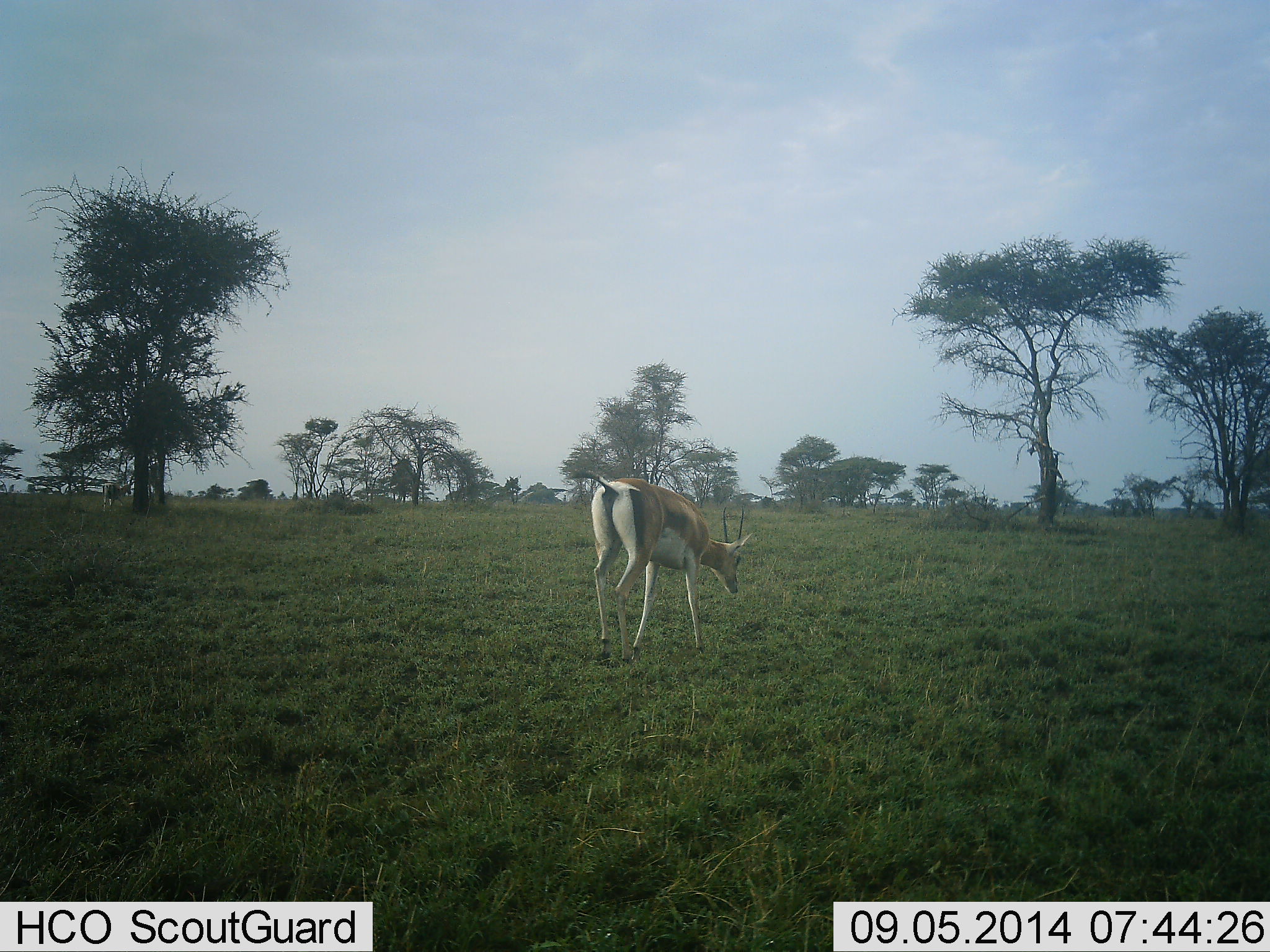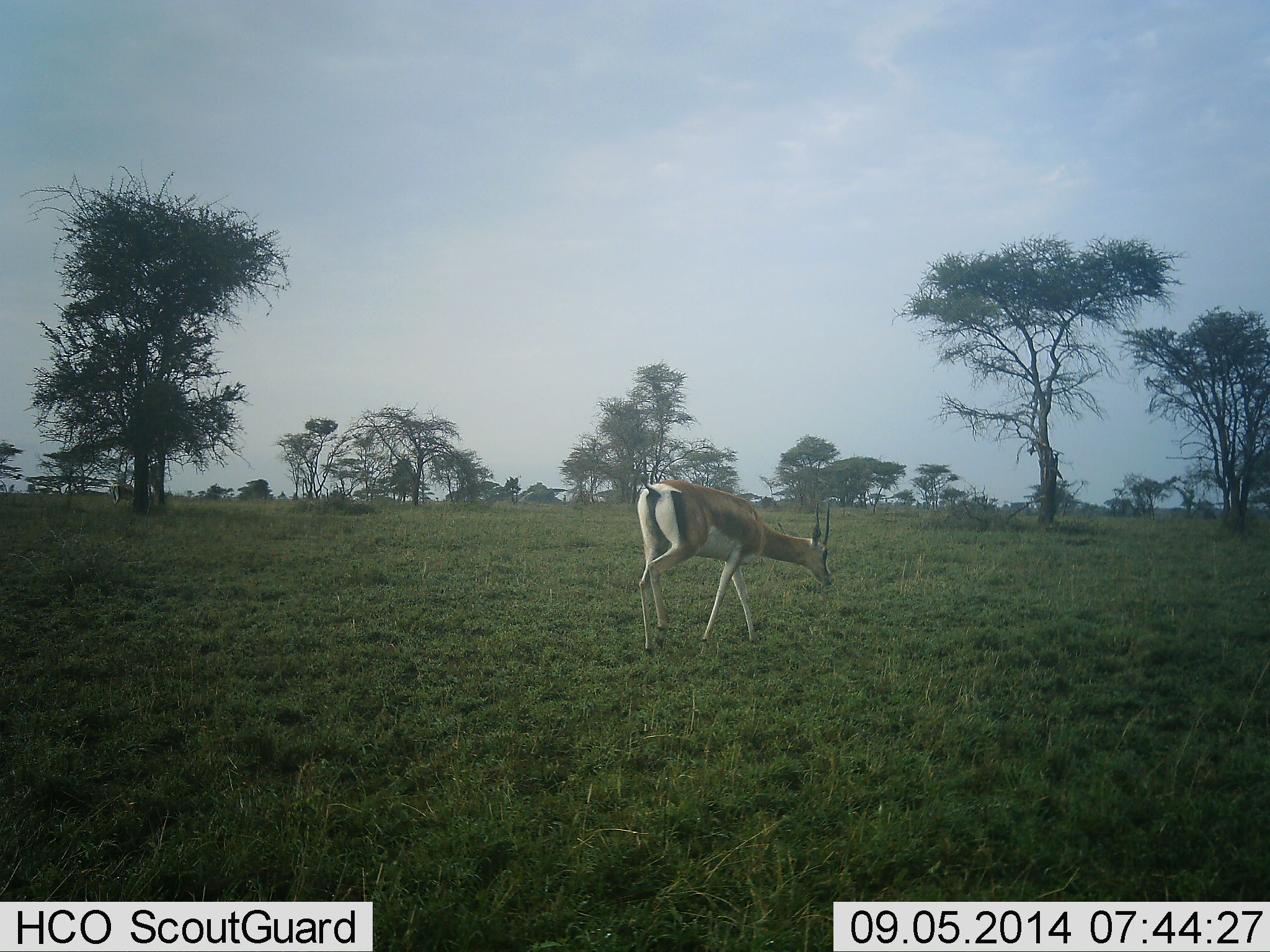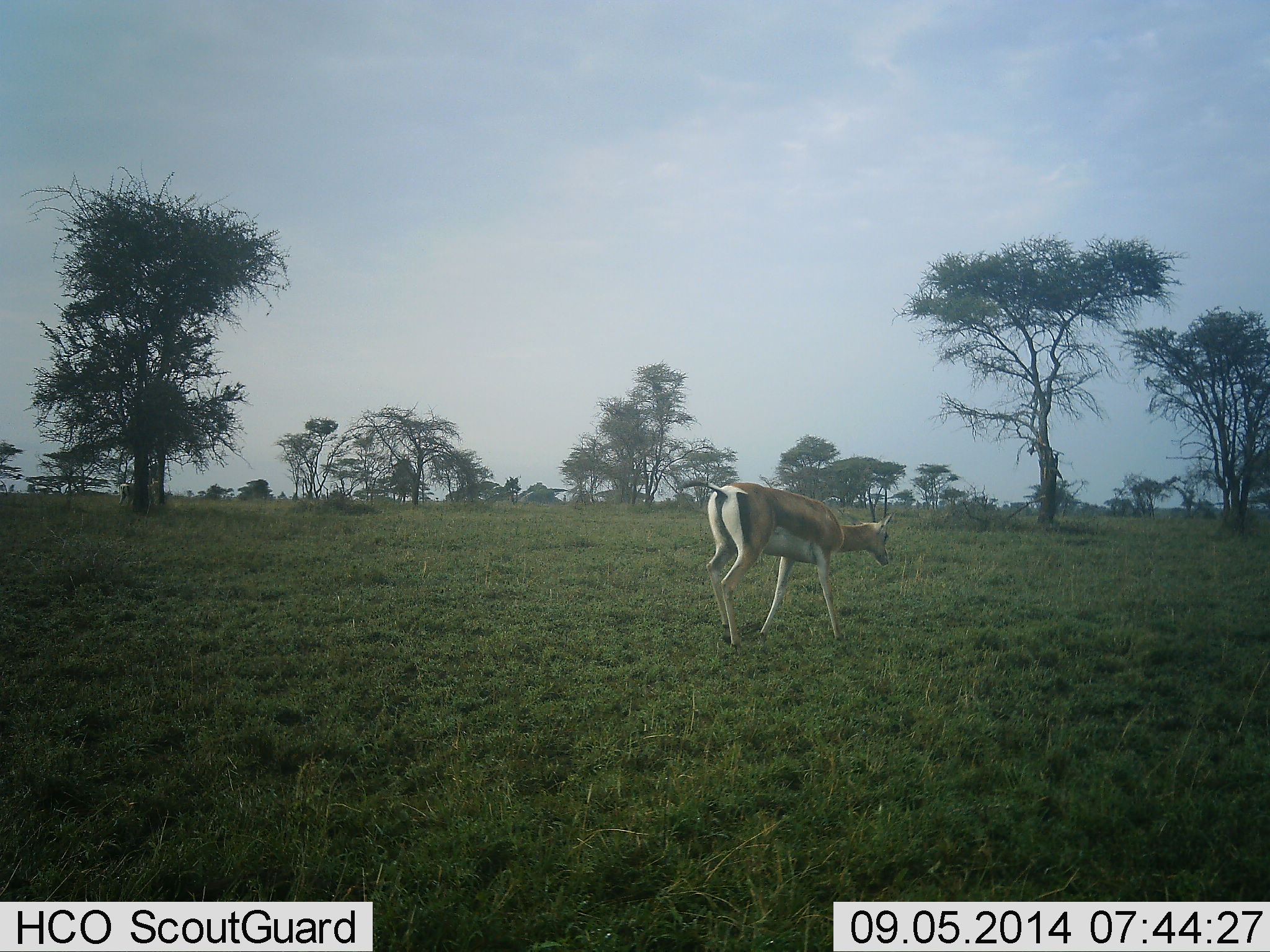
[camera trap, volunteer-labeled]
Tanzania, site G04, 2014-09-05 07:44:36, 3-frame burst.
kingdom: Animalia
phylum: Chordata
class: Mammalia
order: Artiodactyla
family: Bovidae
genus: Nanger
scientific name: Nanger granti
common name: grant's gazelle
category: gazellegrants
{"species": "gazellegrants (grant's gazelle) (Nanger granti)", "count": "2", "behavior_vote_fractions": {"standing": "0%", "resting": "0%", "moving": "100%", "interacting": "0%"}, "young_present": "0%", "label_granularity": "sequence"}